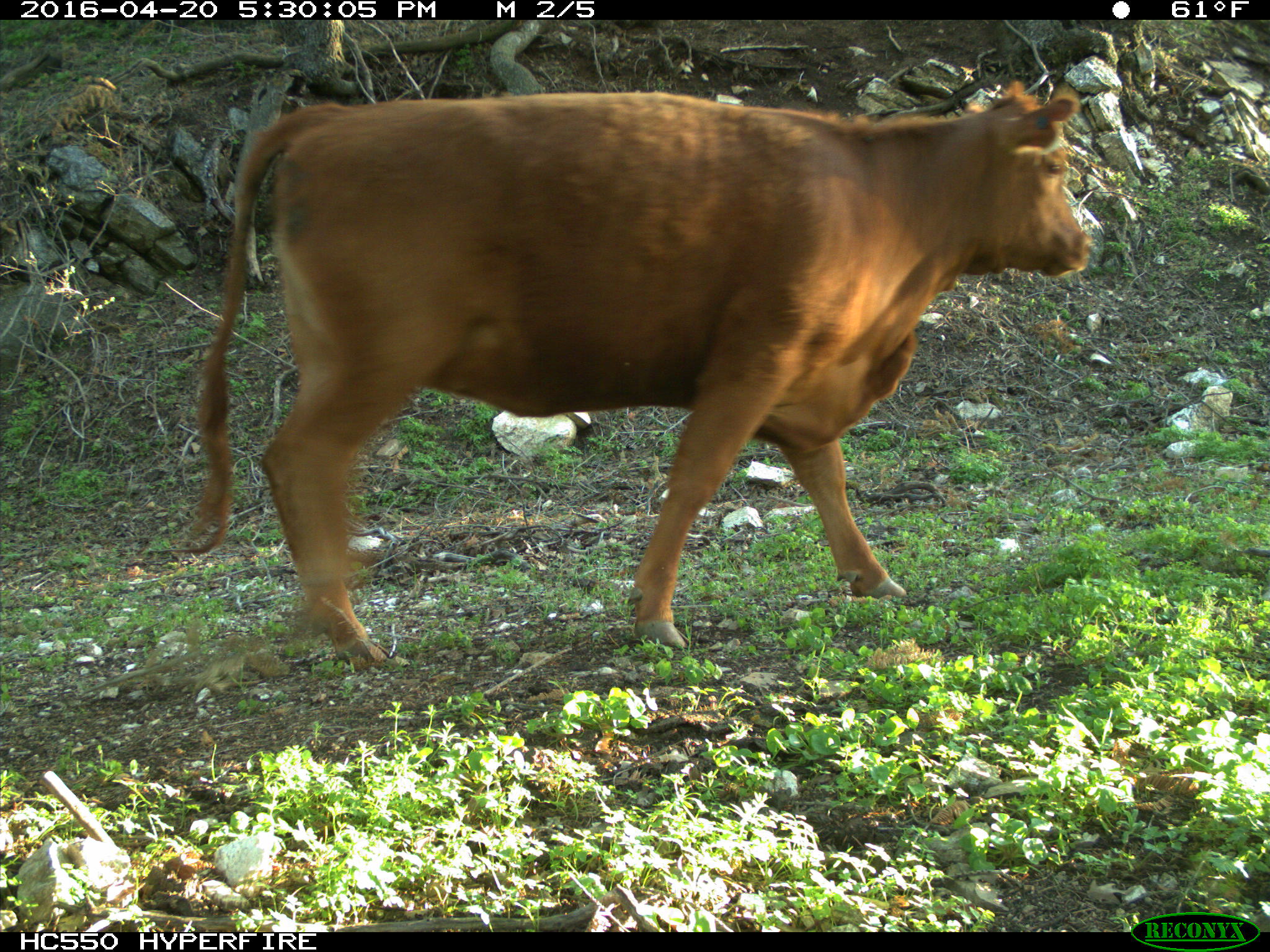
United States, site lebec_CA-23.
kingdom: Animalia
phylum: Chordata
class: Mammalia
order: Artiodactyla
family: Bovidae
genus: Bos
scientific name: Bos taurus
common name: domestic cow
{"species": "Bos taurus (domestic cow)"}